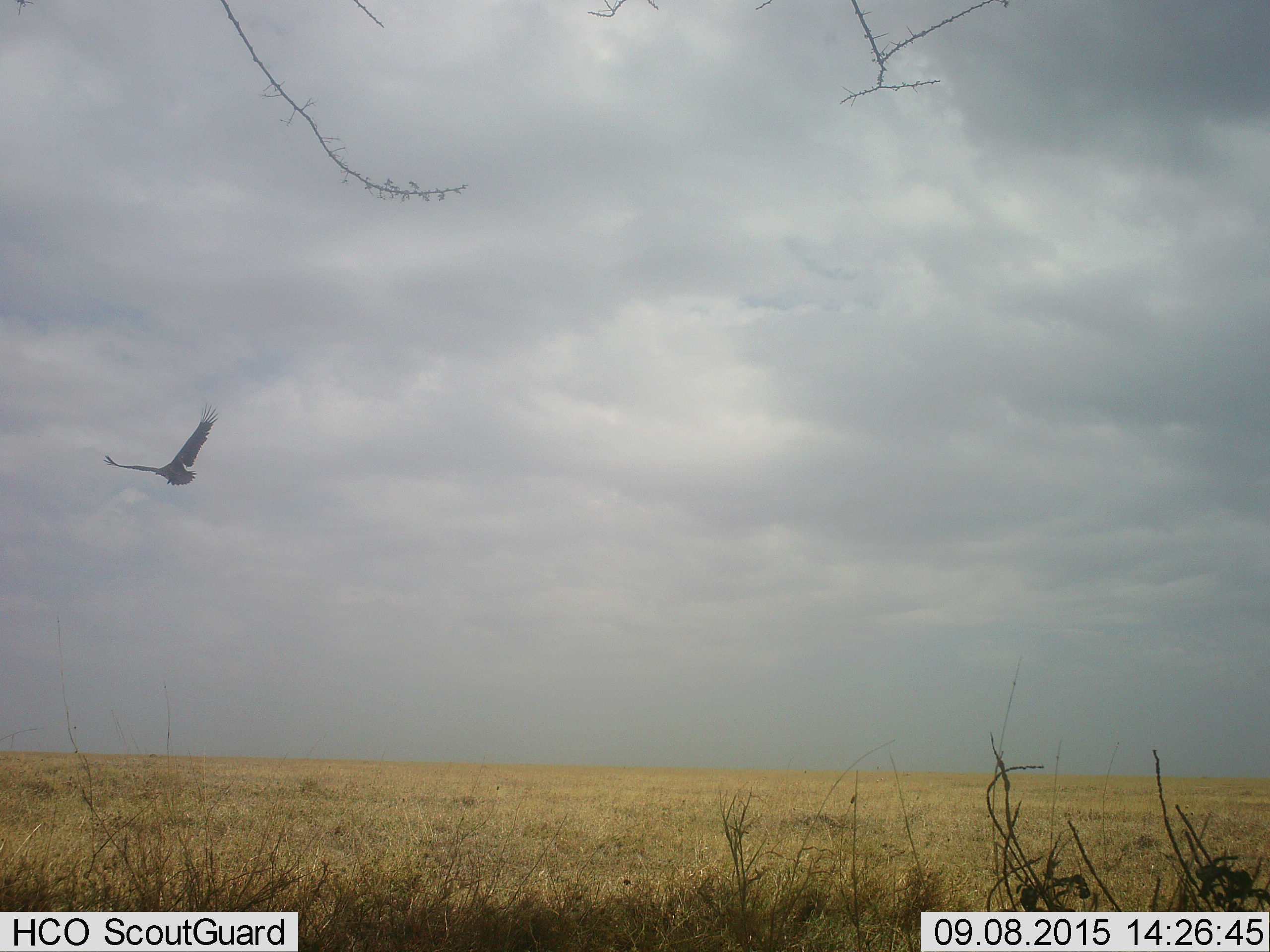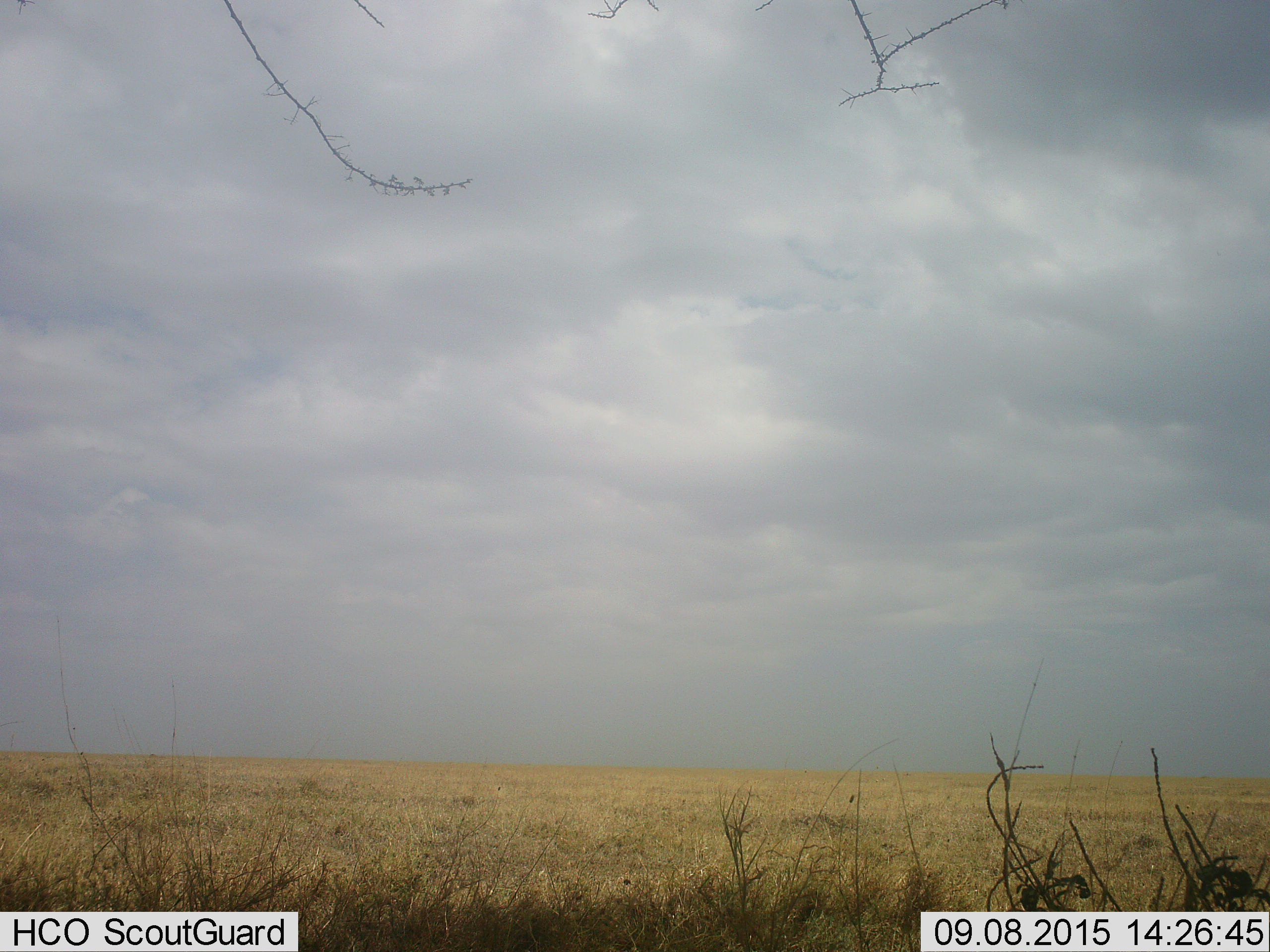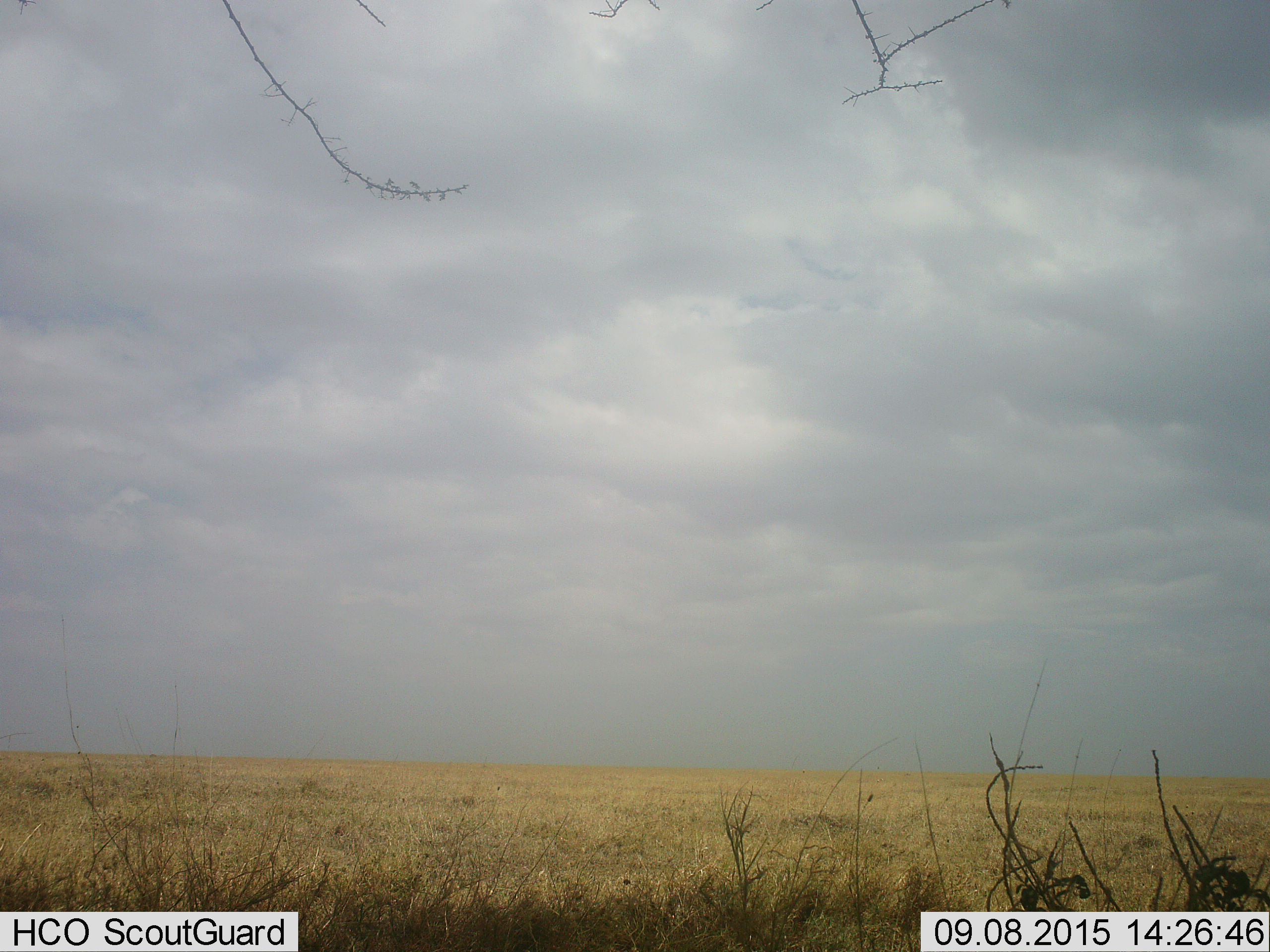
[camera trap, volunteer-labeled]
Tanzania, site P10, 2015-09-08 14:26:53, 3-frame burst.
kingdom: Animalia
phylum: Chordata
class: Aves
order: Accipitriformes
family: Accipitridae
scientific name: Accipitridae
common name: vulture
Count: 1.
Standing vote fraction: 0%.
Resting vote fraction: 0%.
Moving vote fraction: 100%.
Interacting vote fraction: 0%.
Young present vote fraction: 0%.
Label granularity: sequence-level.